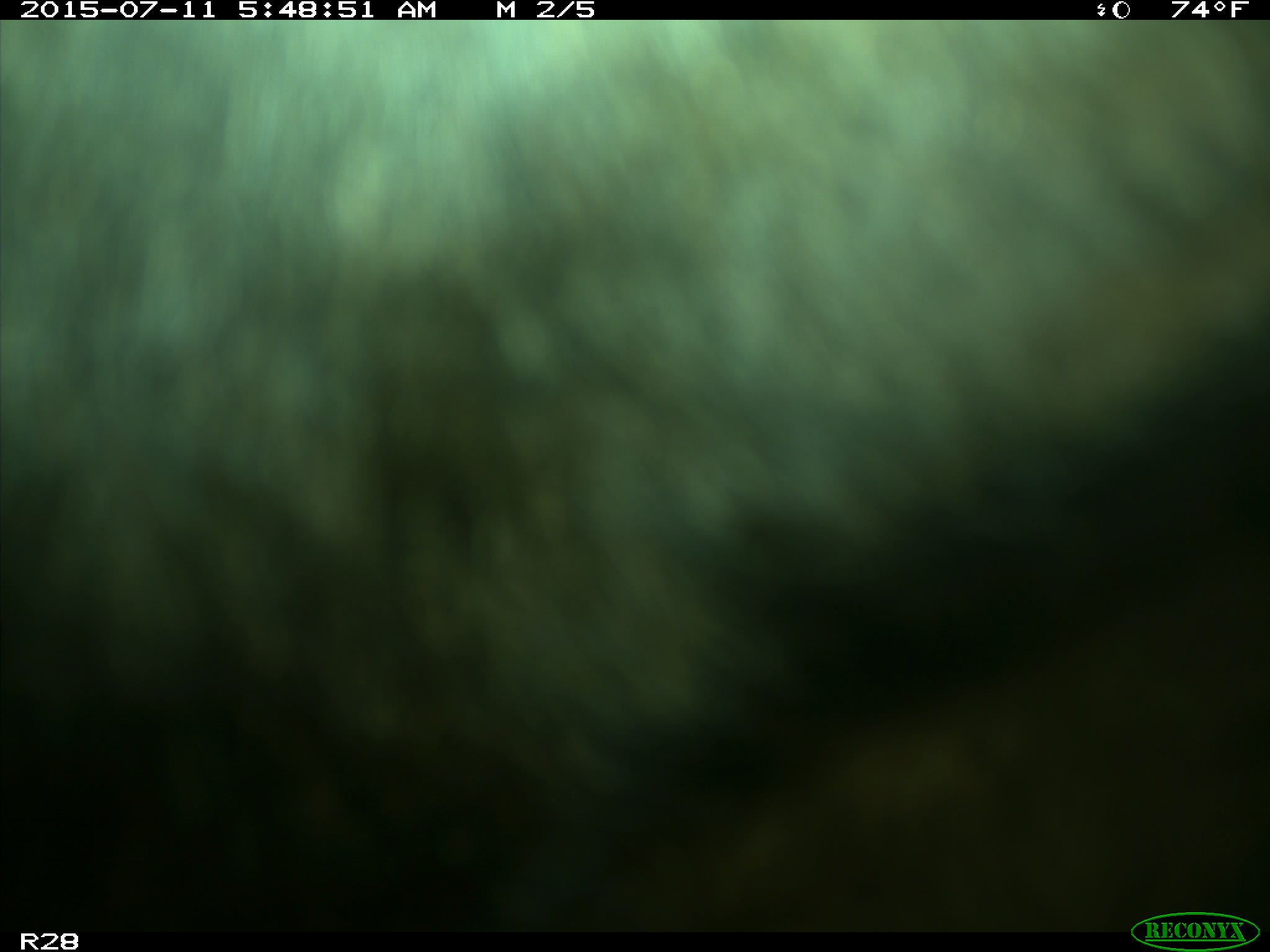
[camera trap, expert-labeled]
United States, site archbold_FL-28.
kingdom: Animalia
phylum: Chordata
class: Mammalia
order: Artiodactyla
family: Bovidae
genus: Bos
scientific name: Bos taurus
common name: domestic cow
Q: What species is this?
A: Bos taurus (domestic cow).